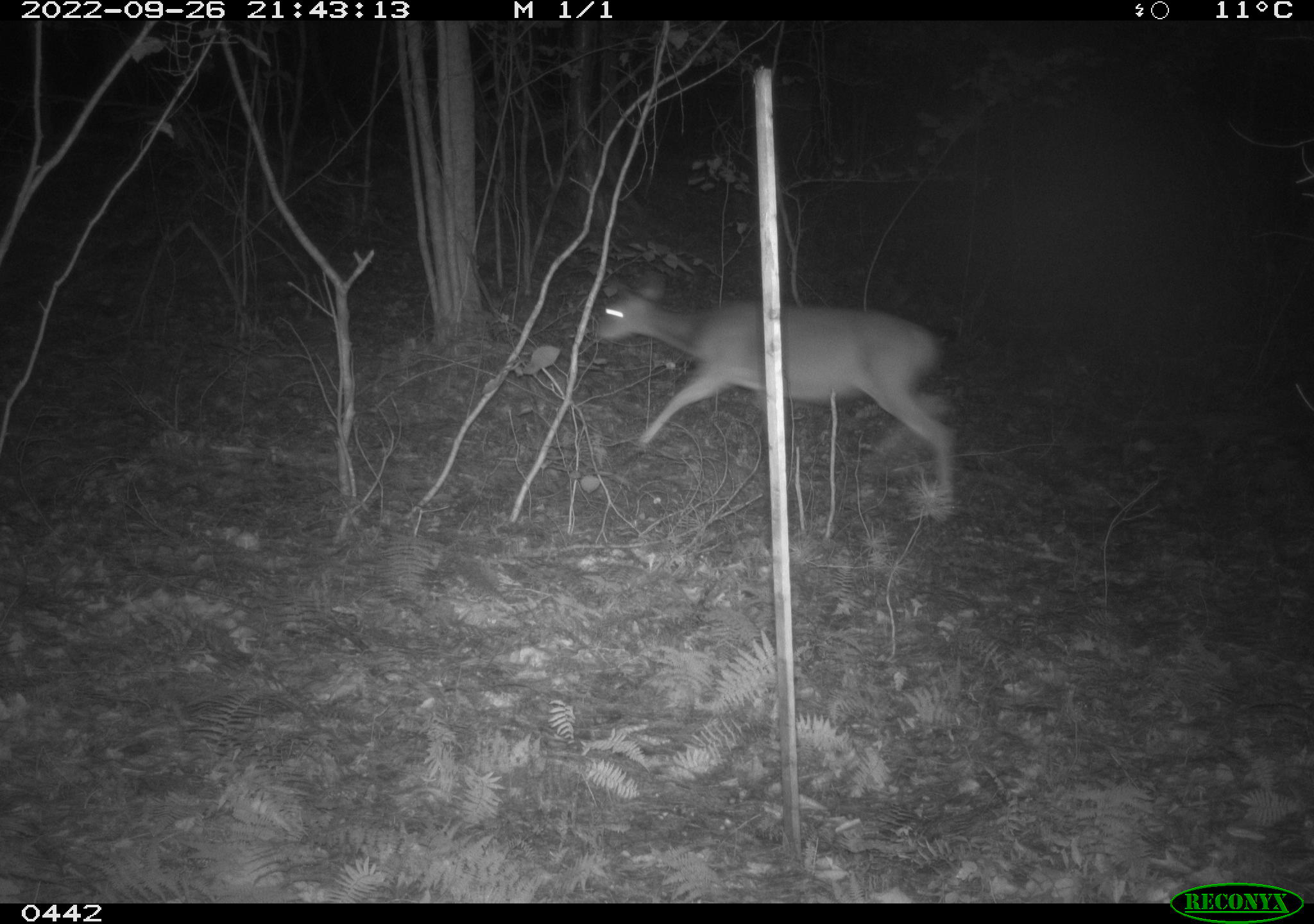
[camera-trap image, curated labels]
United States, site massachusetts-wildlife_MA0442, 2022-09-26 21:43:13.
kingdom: Animalia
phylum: Chordata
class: Mammalia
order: Artiodactyla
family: Cervidae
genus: Odocoileus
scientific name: Odocoileus virginianus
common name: white-tailed deer